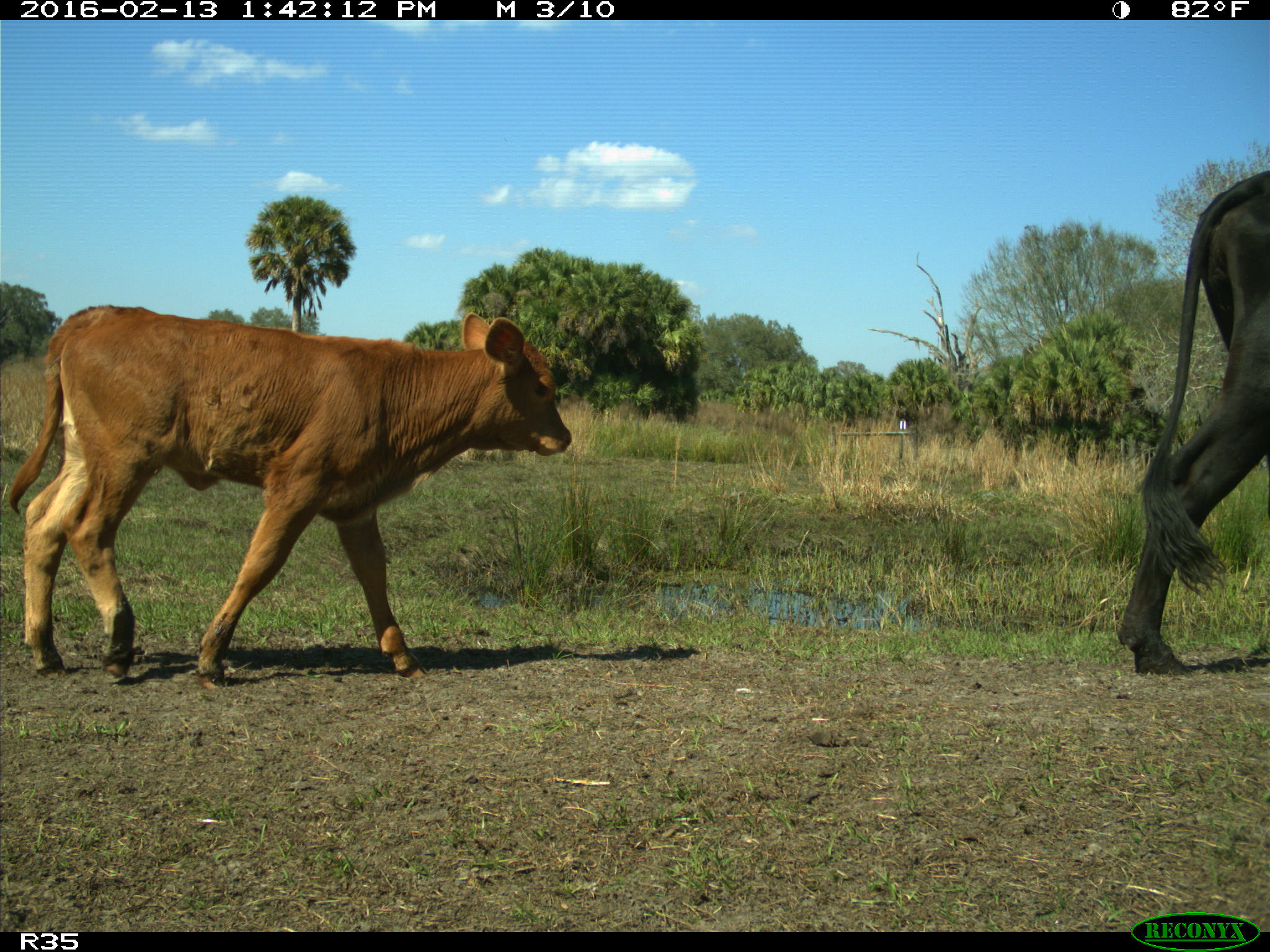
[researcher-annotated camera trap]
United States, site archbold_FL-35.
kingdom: Animalia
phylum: Chordata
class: Mammalia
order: Artiodactyla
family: Bovidae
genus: Bos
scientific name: Bos taurus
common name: domestic cow